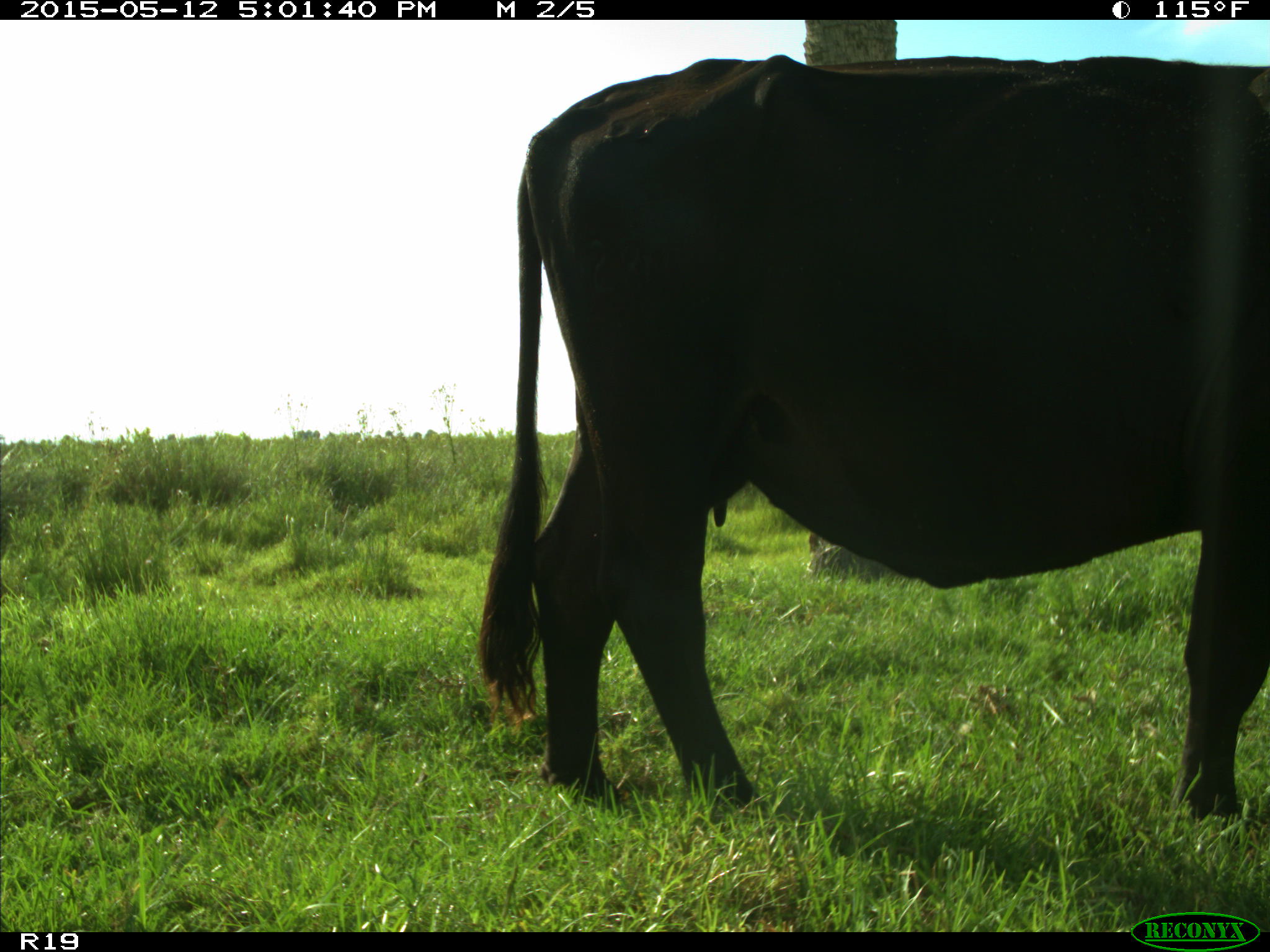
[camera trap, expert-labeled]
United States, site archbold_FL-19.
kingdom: Animalia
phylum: Chordata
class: Mammalia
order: Artiodactyla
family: Bovidae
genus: Bos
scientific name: Bos taurus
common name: domestic cow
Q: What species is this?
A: Bos taurus (domestic cow).